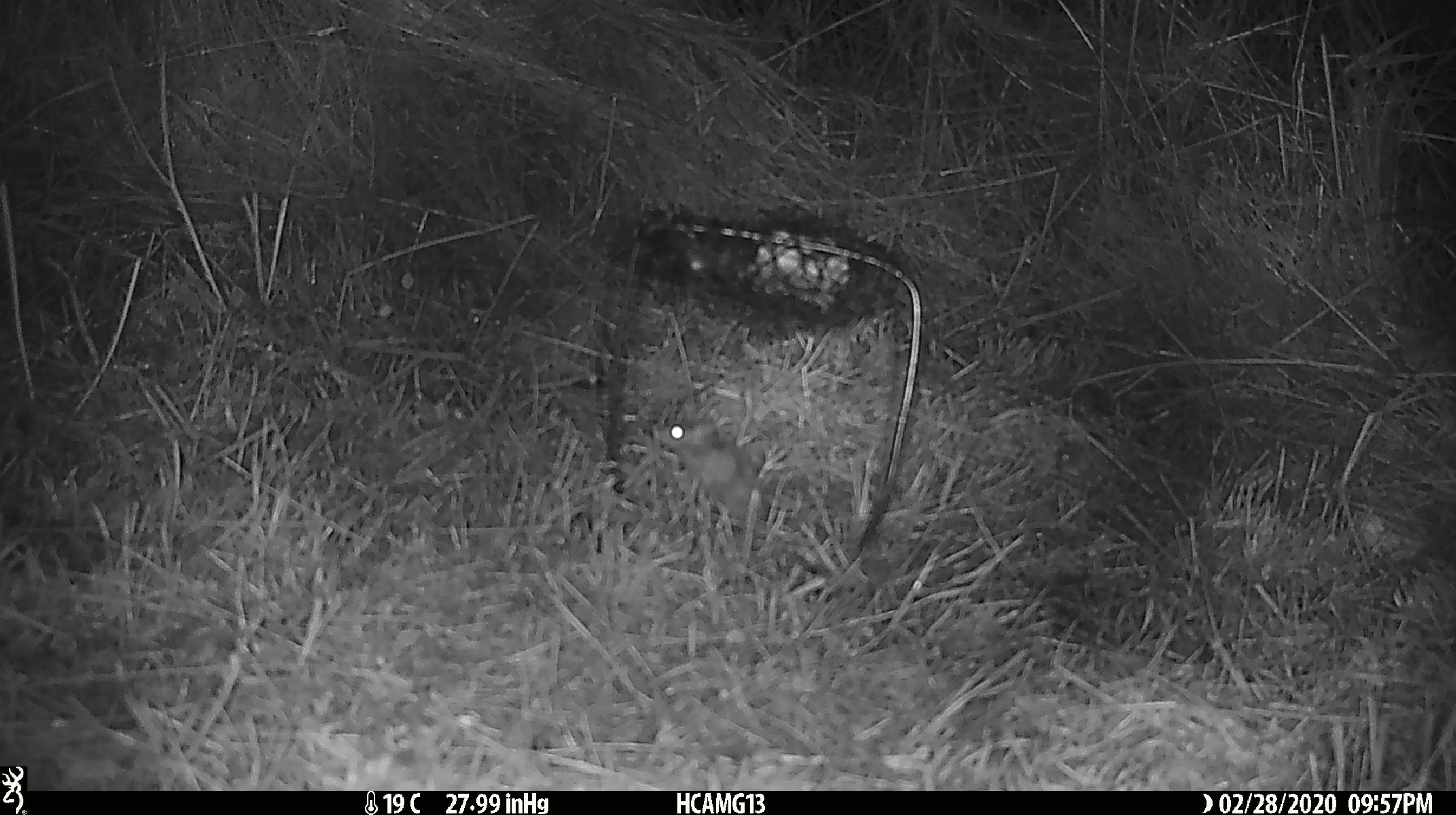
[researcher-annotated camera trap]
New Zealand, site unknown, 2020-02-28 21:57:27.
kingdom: Animalia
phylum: Chordata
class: Mammalia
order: Rodentia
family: Muridae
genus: Mus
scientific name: Mus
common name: mouse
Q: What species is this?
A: Mouse (Mus).